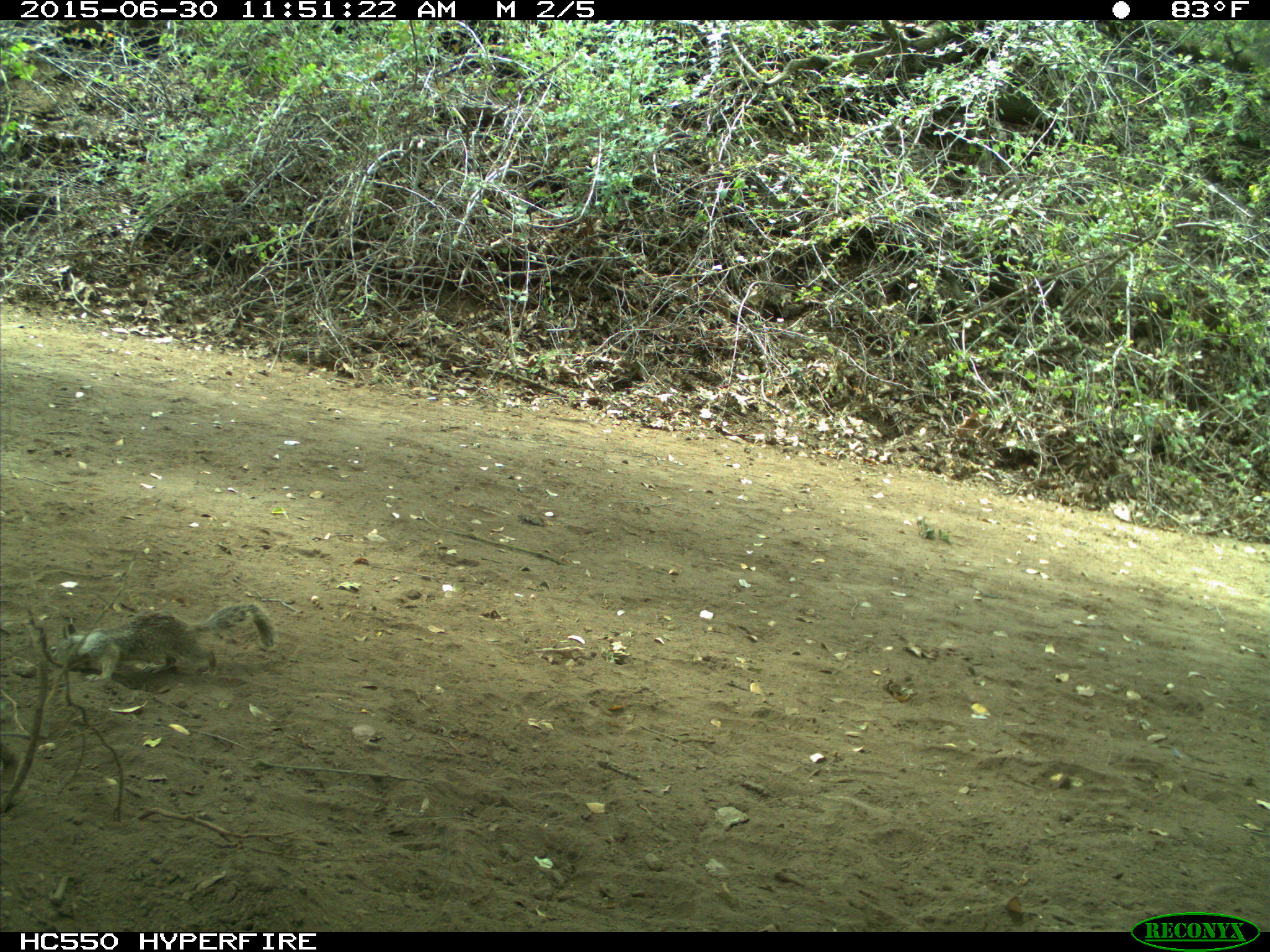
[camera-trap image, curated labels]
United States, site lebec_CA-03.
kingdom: Animalia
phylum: Chordata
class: Mammalia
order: Rodentia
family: Sciuridae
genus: Otospermophilus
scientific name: Otospermophilus beecheyi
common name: california ground squirrel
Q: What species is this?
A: Otospermophilus beecheyi (california ground squirrel).